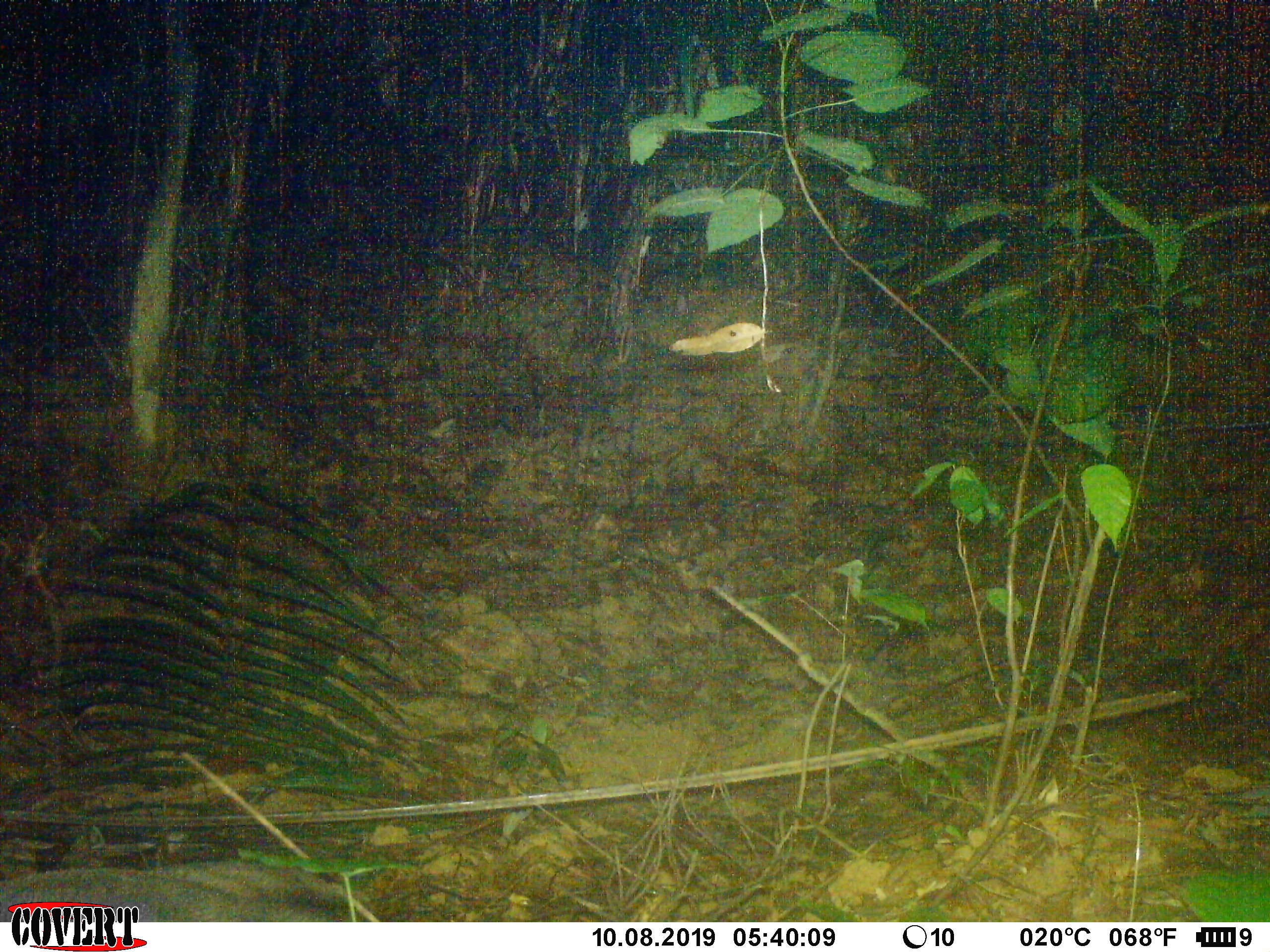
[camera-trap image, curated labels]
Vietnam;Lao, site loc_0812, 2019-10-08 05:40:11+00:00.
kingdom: Animalia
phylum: Chordata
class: Mammalia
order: Artiodactyla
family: Suidae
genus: Sus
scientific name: Sus scrofa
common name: eurasian wild pig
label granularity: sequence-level